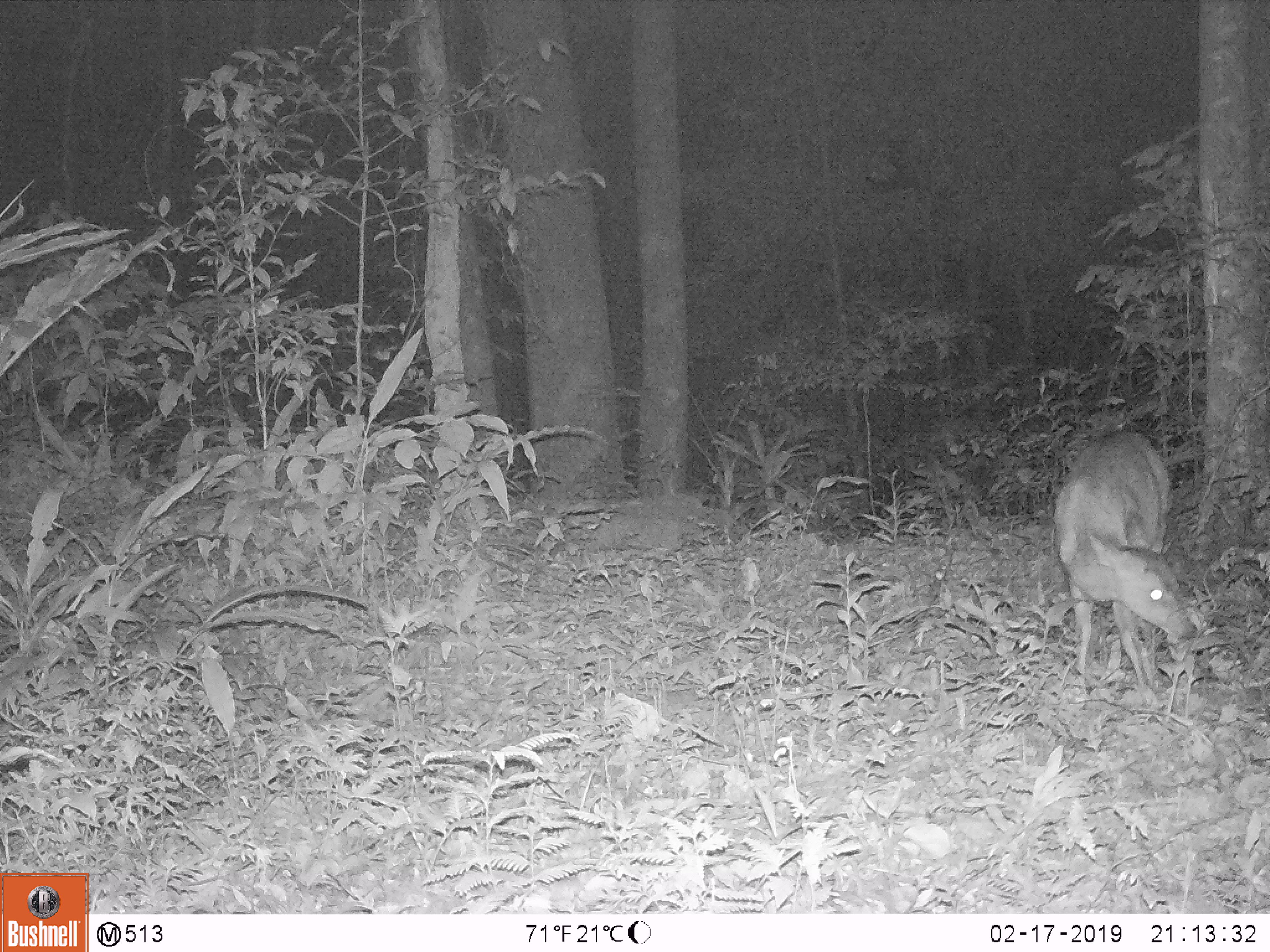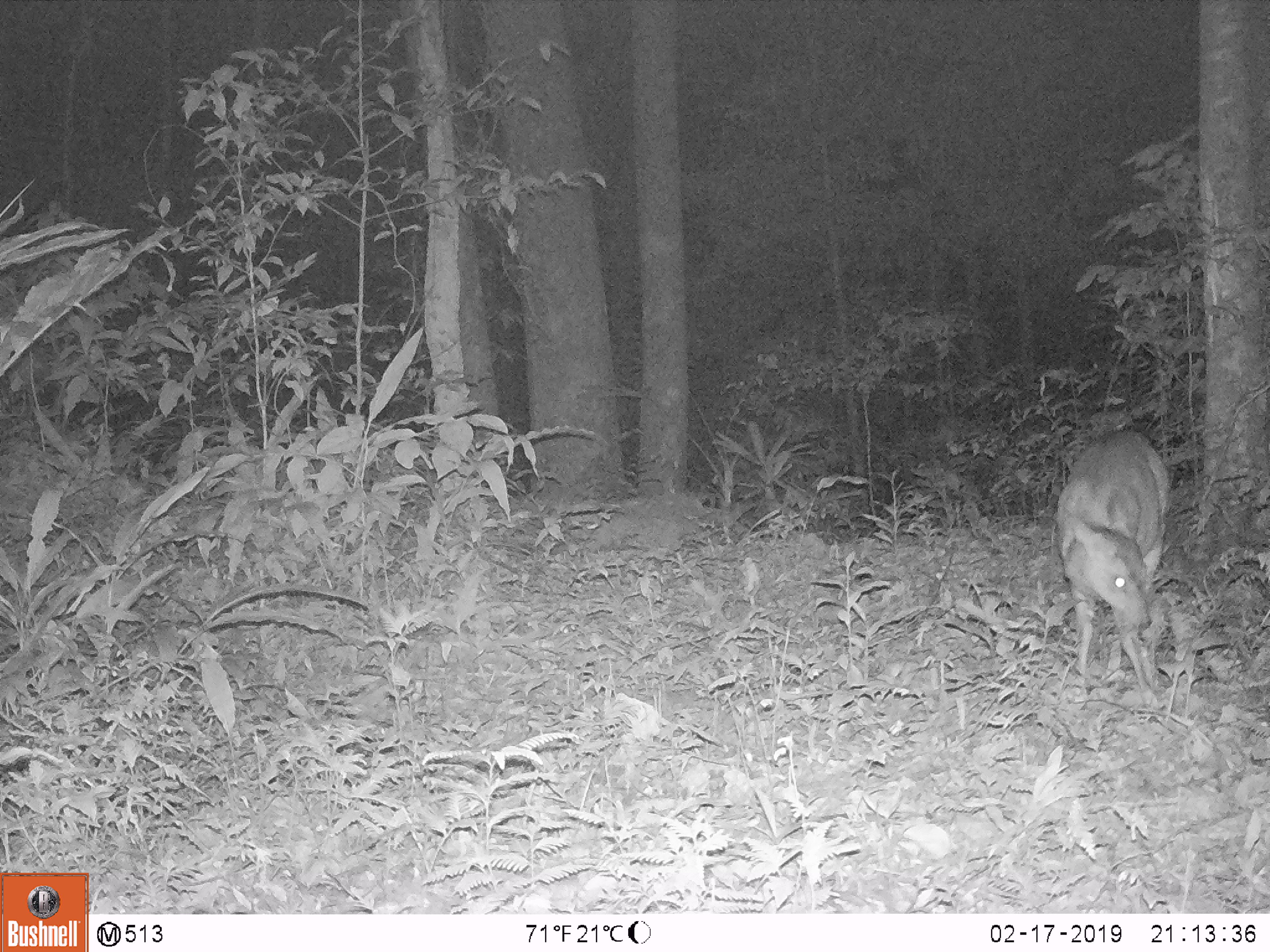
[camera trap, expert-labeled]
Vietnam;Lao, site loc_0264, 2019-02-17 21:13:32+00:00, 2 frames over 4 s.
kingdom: Animalia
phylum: Chordata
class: Mammalia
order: Artiodactyla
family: Cervidae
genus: Muntiacus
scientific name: Muntiacus vuquangensis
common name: large-antlered muntjac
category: large antlered muntjac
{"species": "large antlered muntjac (large-antlered muntjac) (Muntiacus vuquangensis)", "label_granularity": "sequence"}